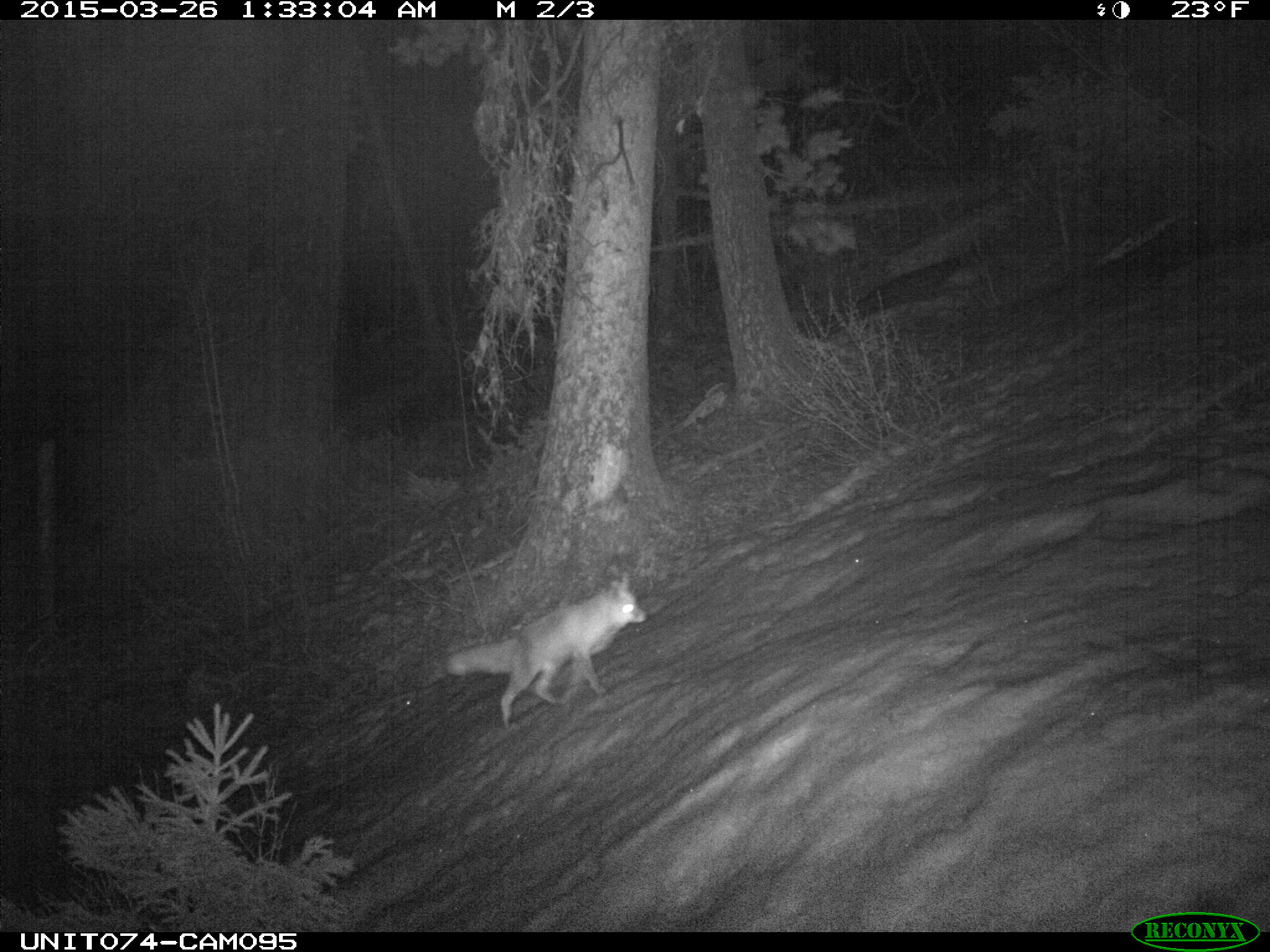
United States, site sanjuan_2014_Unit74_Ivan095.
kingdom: Animalia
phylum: Chordata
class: Mammalia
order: Carnivora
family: Canidae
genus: Vulpes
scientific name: Vulpes vulpes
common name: red fox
Vulpes vulpes (red fox).